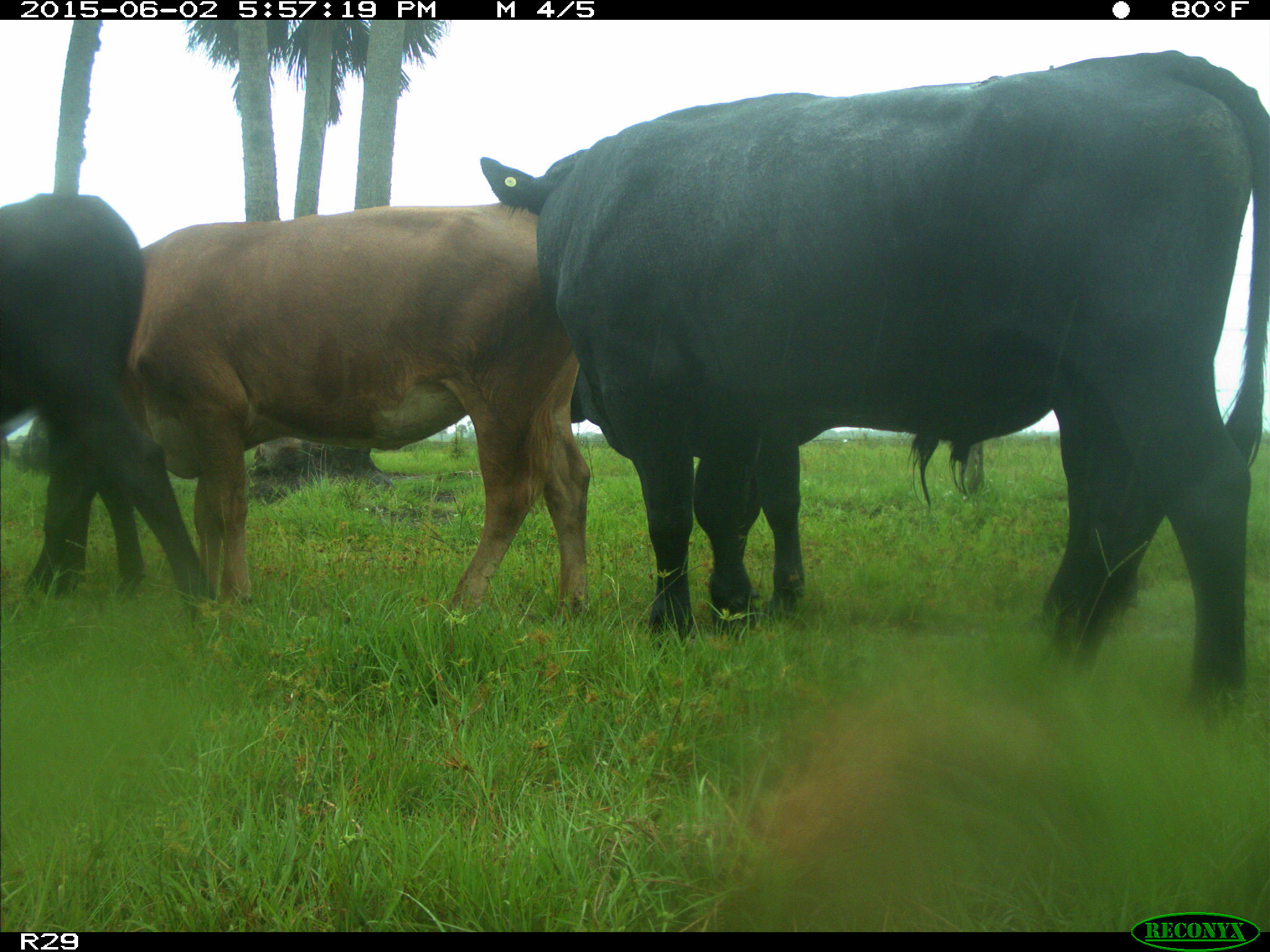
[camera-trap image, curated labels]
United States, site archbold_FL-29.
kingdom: Animalia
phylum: Chordata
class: Mammalia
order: Artiodactyla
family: Bovidae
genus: Bos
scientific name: Bos taurus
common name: domestic cow